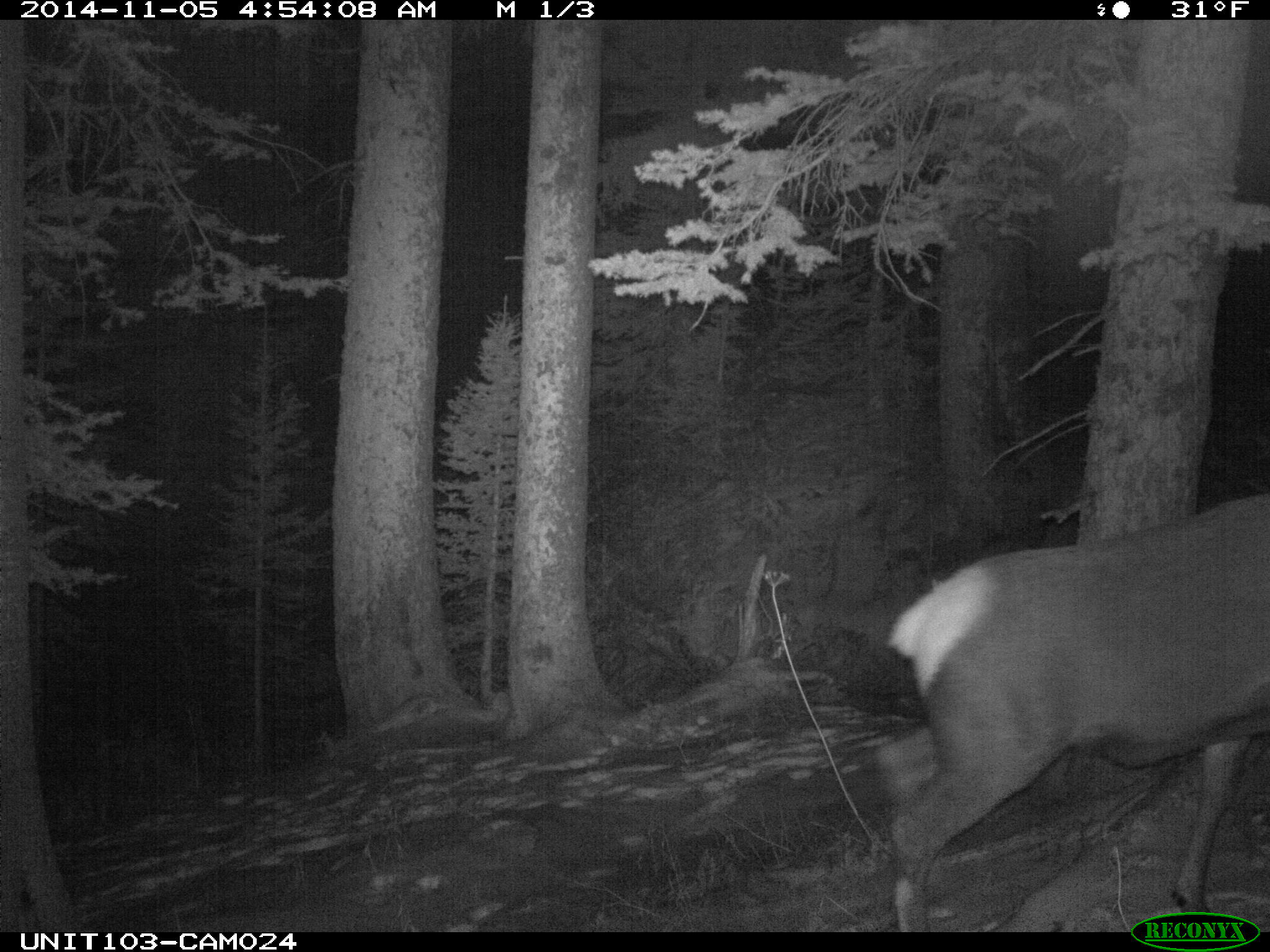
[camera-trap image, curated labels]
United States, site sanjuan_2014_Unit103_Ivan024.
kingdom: Animalia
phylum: Chordata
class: Mammalia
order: Artiodactyla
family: Cervidae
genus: Cervus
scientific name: Cervus elaphus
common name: red deer